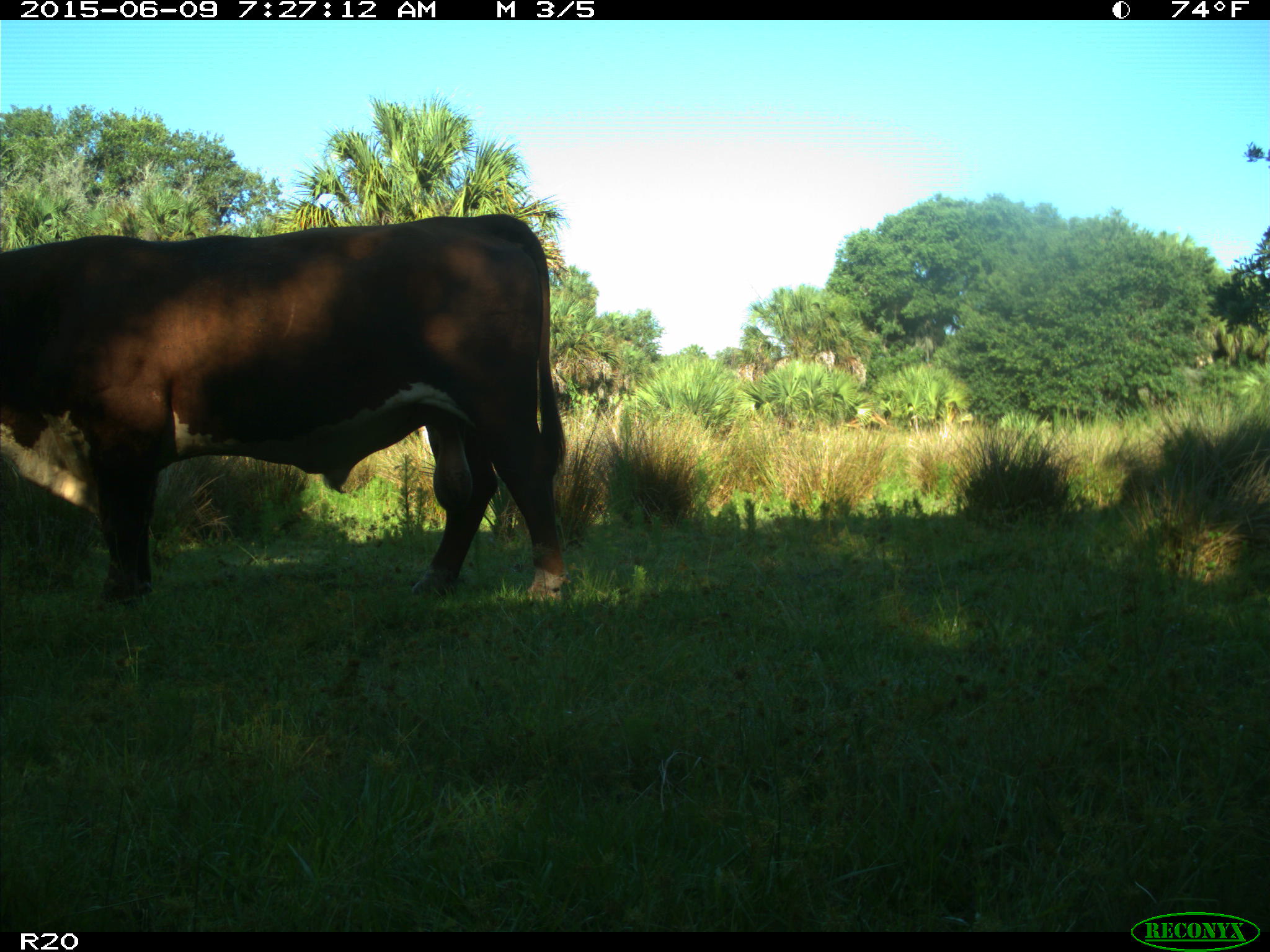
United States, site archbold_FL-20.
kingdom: Animalia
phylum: Chordata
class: Mammalia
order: Artiodactyla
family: Bovidae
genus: Bos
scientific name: Bos taurus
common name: domestic cow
Bos taurus (domestic cow).